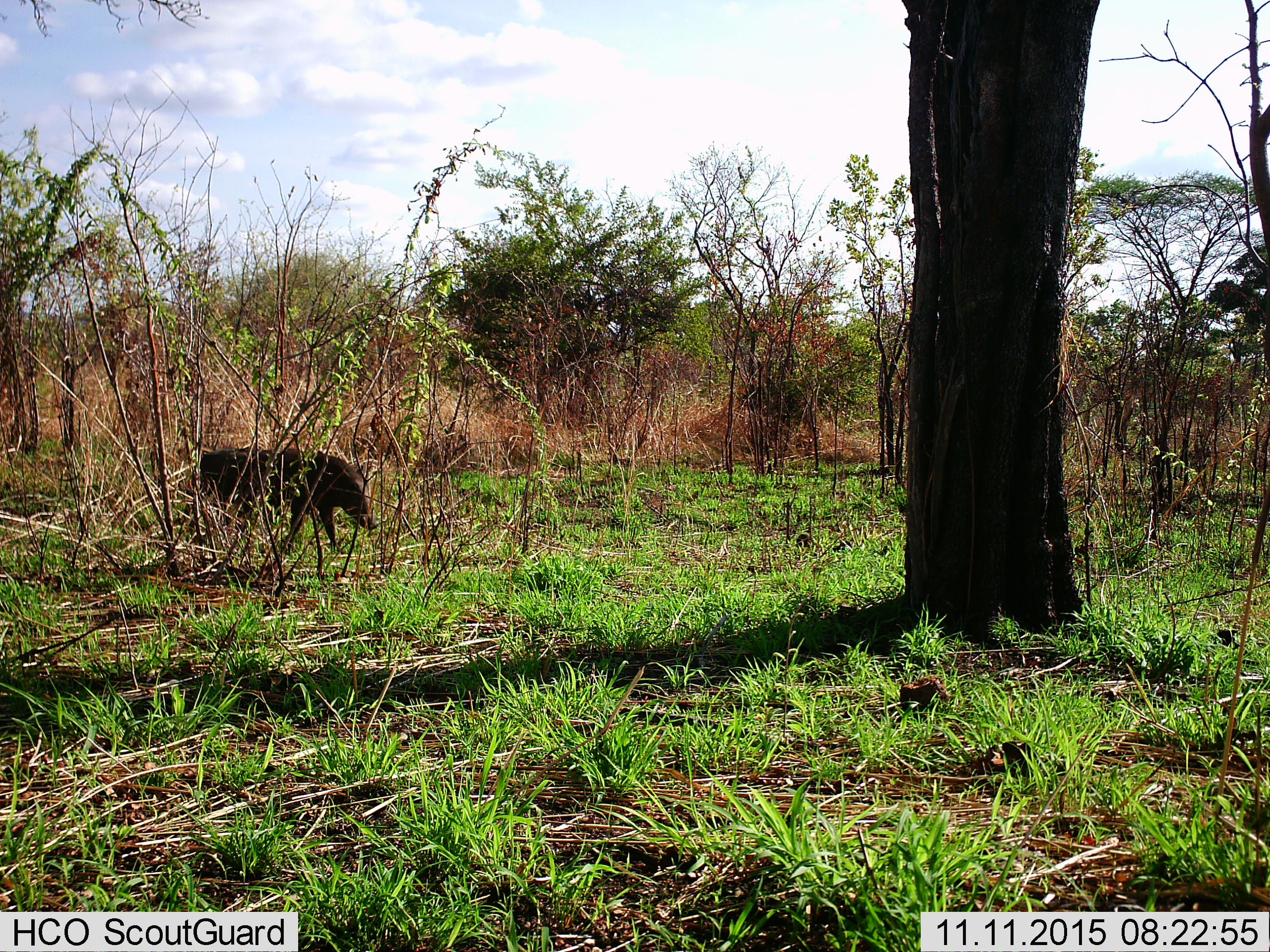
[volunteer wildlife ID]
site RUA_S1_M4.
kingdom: Animalia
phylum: Chordata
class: Mammalia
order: Artiodactyla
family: Suidae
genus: Phacochoerus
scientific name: Phacochoerus africanus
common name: warthog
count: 1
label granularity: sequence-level